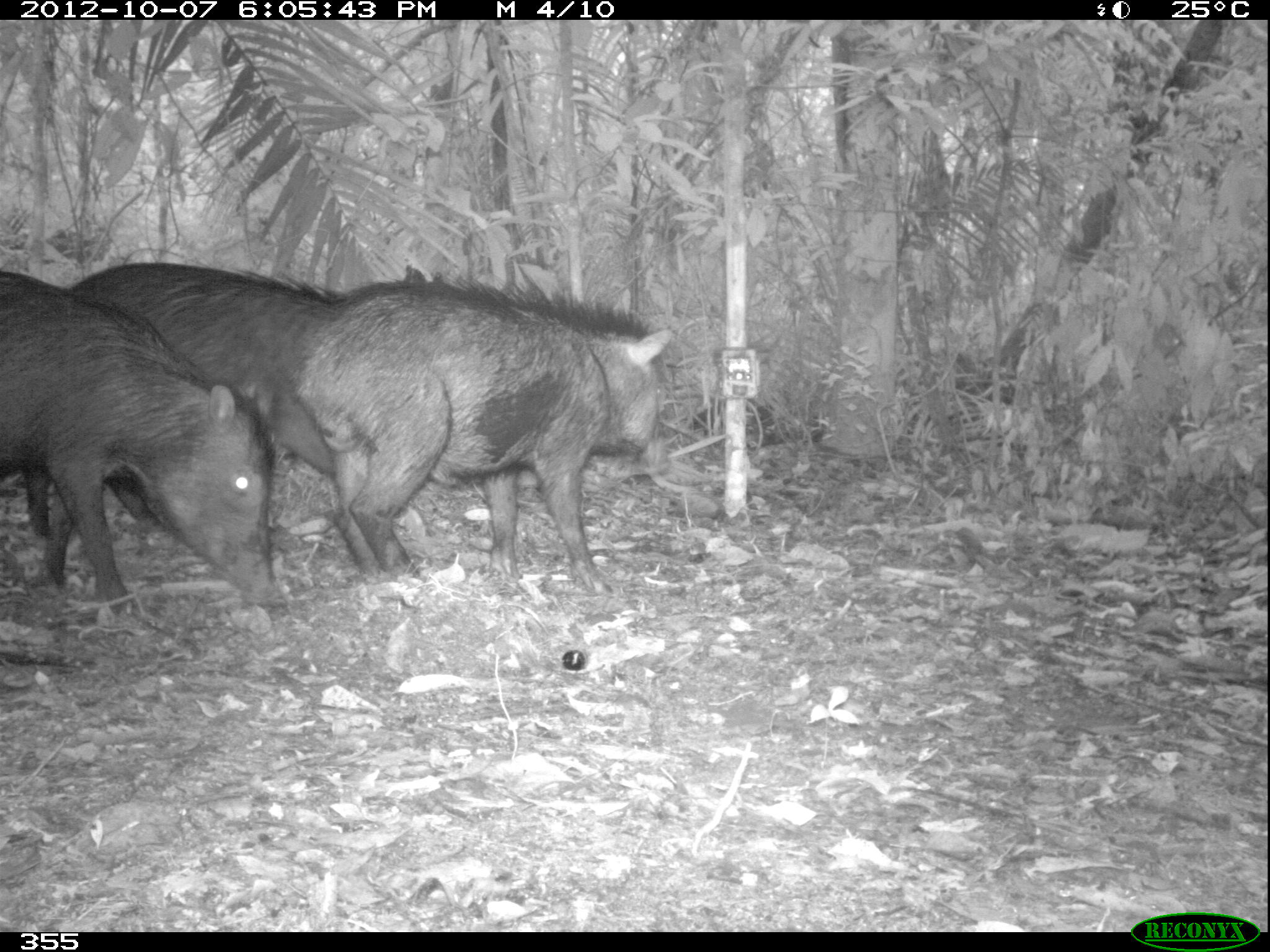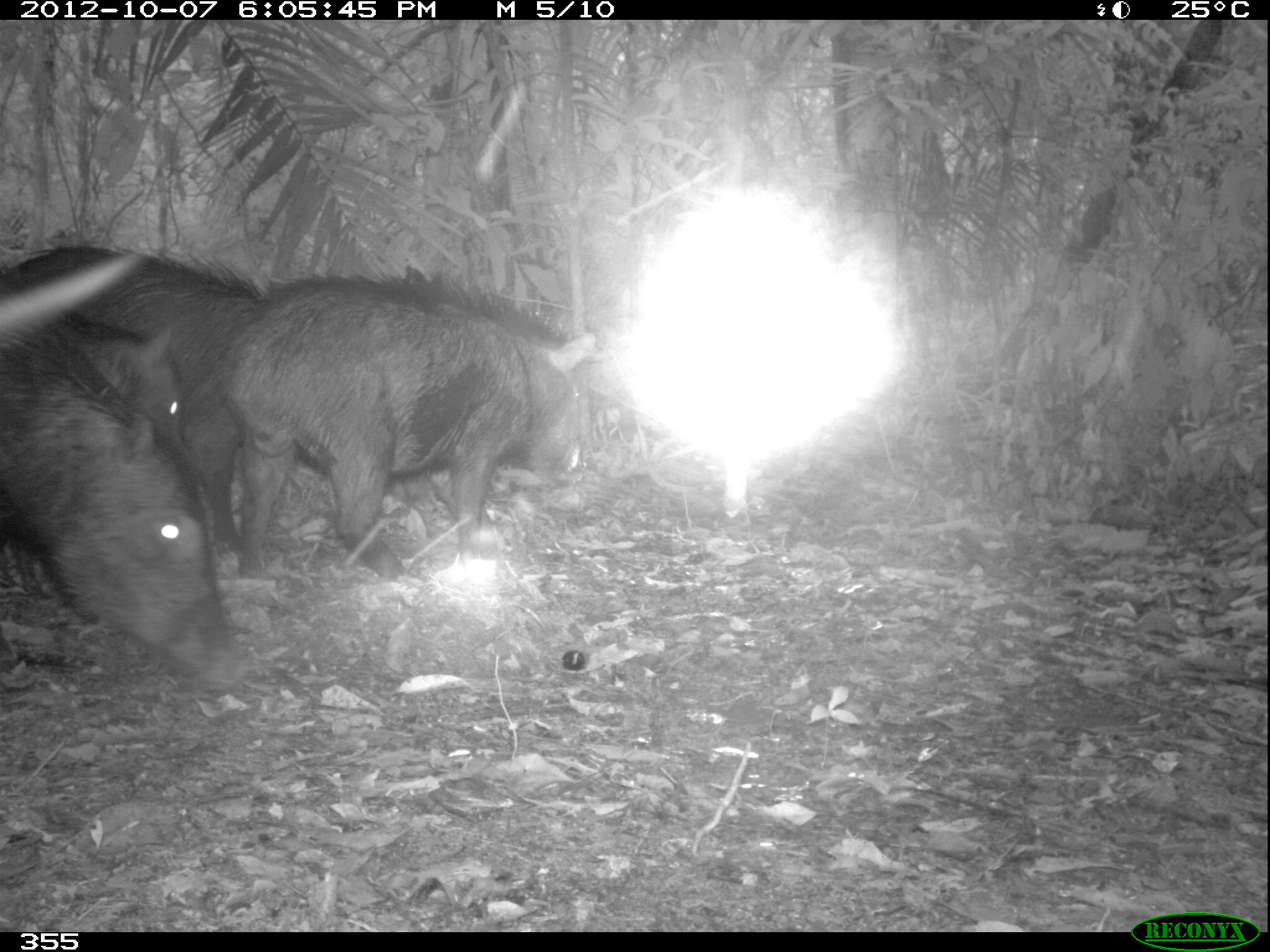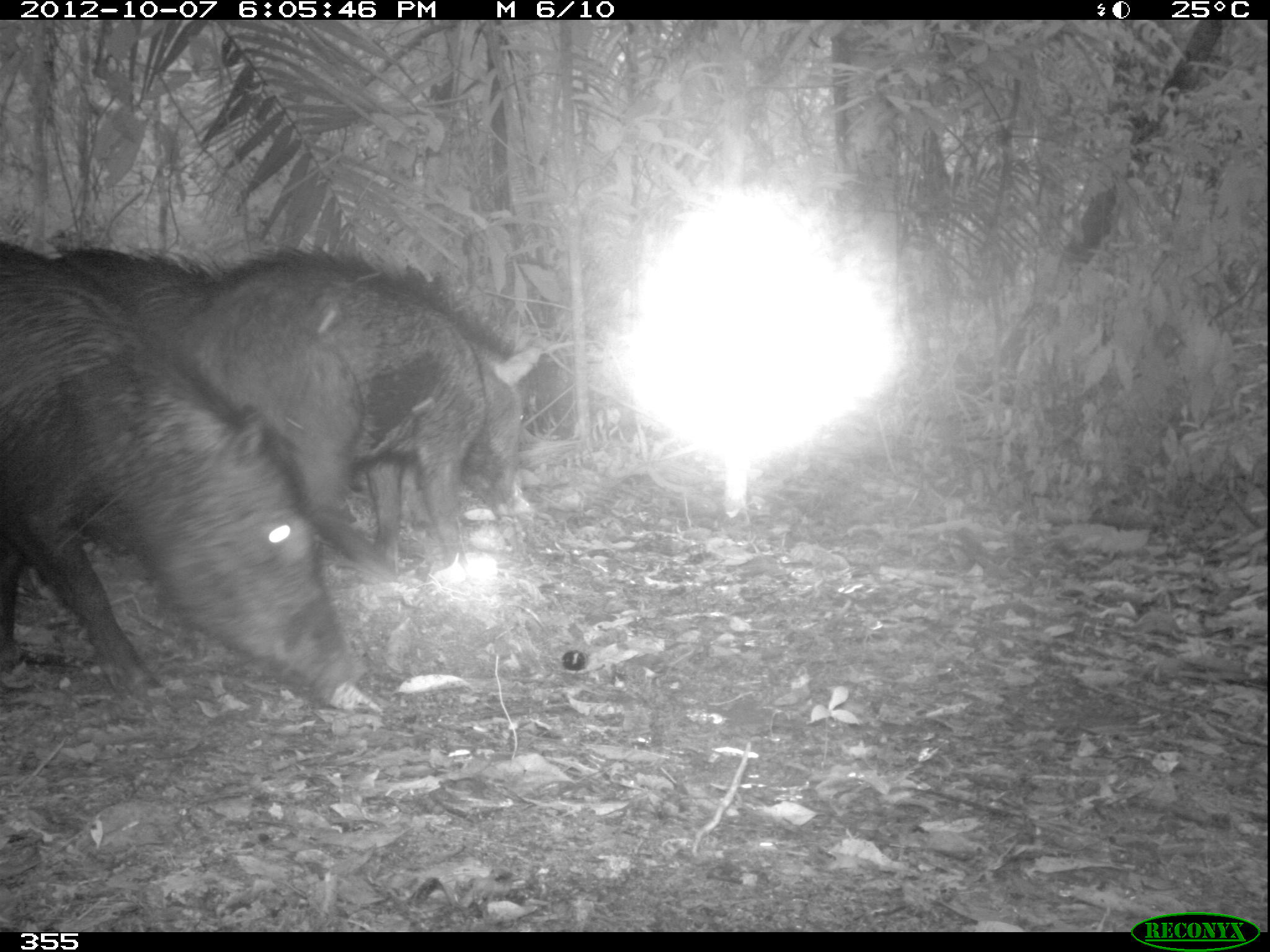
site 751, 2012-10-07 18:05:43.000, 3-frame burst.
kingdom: Animalia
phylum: Chordata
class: Mammalia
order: Artiodactyla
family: Tayassuidae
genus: Tayassu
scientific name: Tayassu pecari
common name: white-lipped peccary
Tayassu pecari (white-lipped peccary).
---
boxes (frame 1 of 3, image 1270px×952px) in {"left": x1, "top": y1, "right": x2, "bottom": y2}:
tayassu pecari: {"left": 21, "top": 261, "right": 461, "bottom": 588}; {"left": 288, "top": 263, "right": 673, "bottom": 595}; {"left": 0, "top": 264, "right": 285, "bottom": 617}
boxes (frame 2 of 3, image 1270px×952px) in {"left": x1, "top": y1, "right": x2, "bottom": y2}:
tayassu pecari: {"left": 210, "top": 264, "right": 594, "bottom": 584}; {"left": 0, "top": 307, "right": 247, "bottom": 692}; {"left": 0, "top": 240, "right": 265, "bottom": 569}; {"left": 0, "top": 300, "right": 186, "bottom": 448}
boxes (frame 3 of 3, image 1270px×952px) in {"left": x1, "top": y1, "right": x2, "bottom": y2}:
tayassu pecari: {"left": 0, "top": 234, "right": 355, "bottom": 707}; {"left": 166, "top": 236, "right": 542, "bottom": 578}; {"left": 35, "top": 237, "right": 228, "bottom": 357}